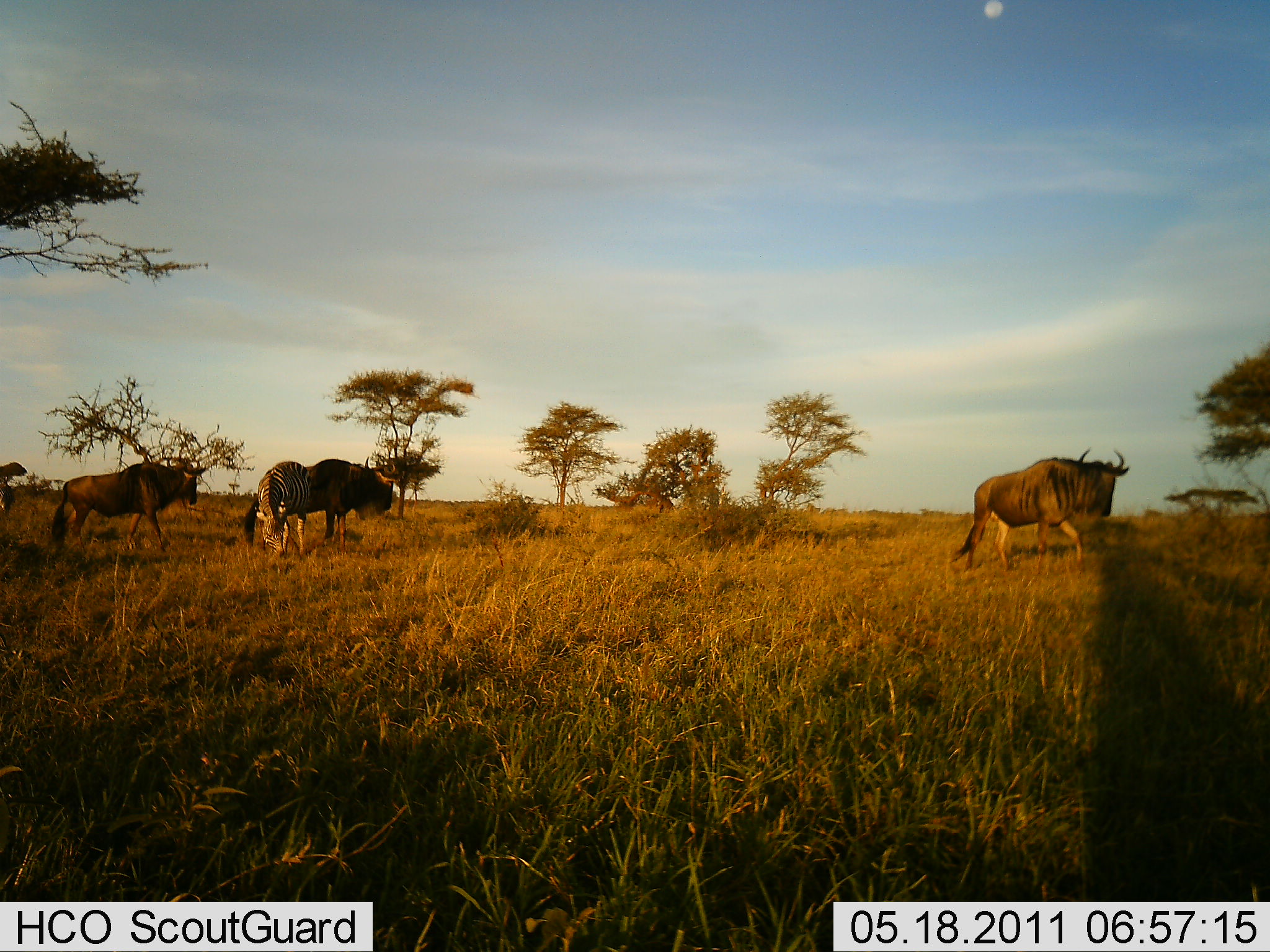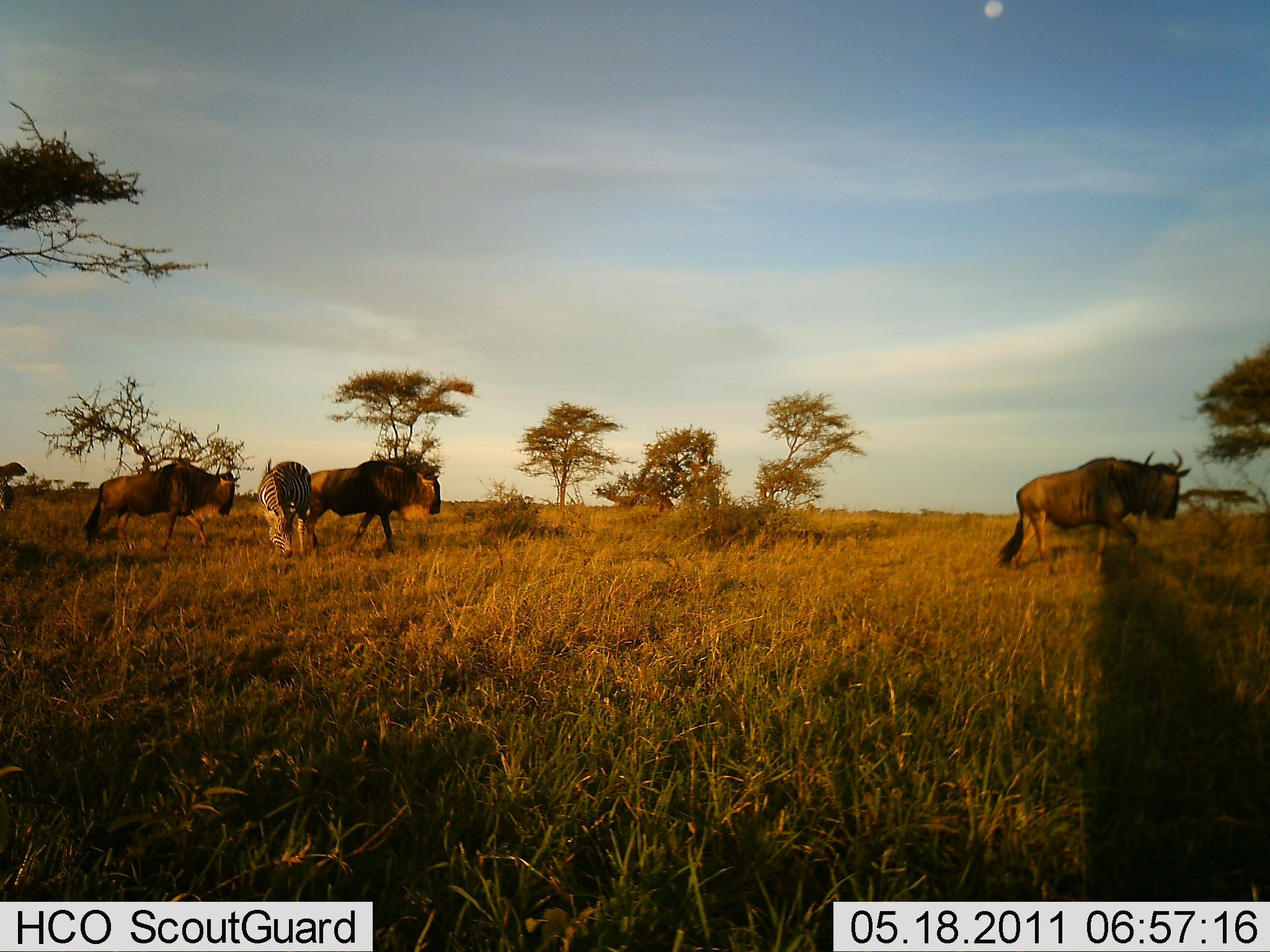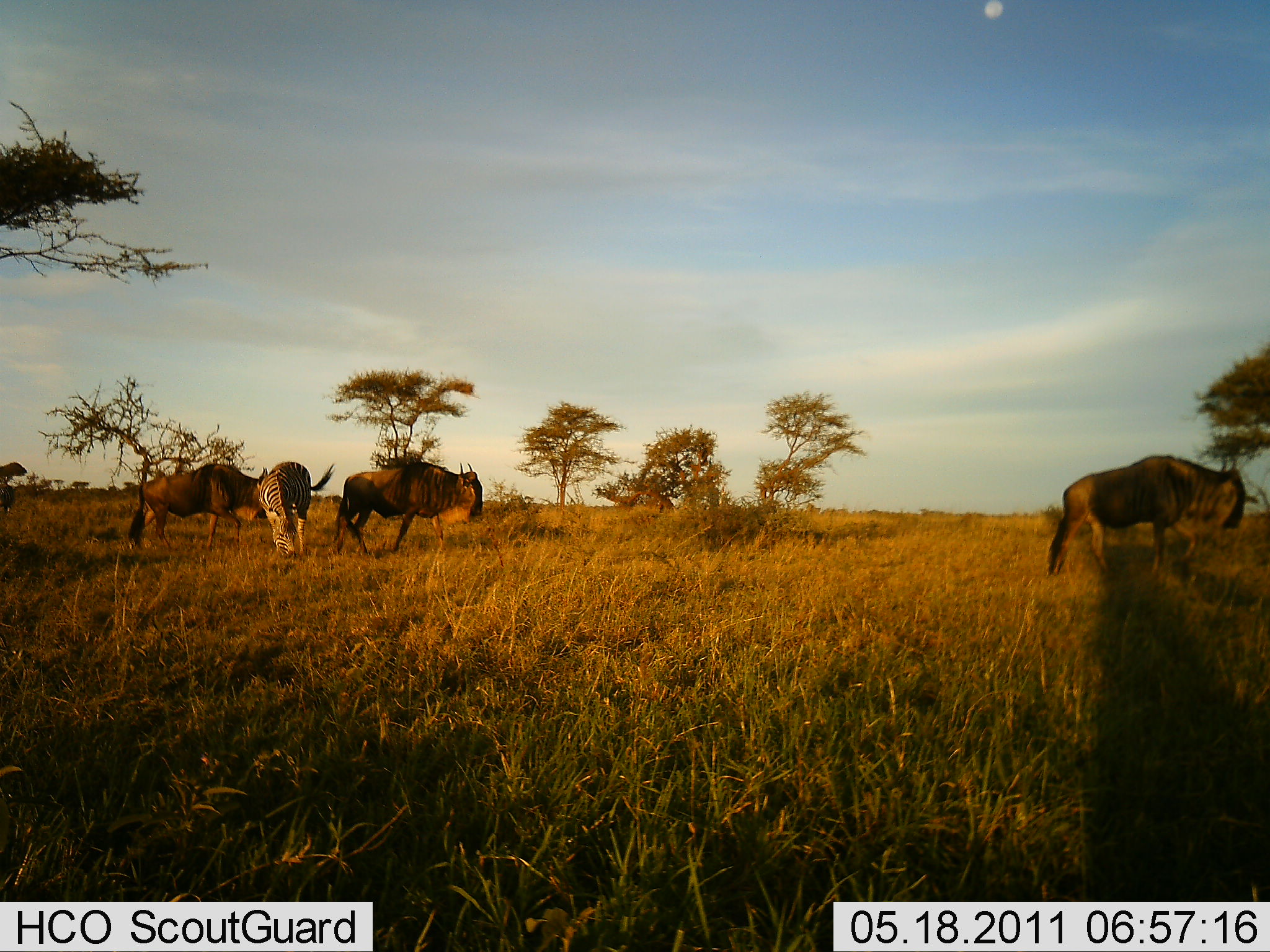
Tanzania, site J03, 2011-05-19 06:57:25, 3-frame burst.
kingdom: Animalia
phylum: Chordata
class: Mammalia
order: Artiodactyla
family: Bovidae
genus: Connochaetes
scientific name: Connochaetes taurinus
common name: blue wildebeest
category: wildebeest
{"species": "wildebeest (blue wildebeest) (Connochaetes taurinus)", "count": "3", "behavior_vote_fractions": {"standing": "8%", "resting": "0%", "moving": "83%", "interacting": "8%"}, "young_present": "0%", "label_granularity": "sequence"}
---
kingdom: Animalia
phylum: Chordata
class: Mammalia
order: Perissodactyla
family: Equidae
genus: Equus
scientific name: Equus quagga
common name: plains zebra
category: zebra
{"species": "zebra (plains zebra) (Equus quagga)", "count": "1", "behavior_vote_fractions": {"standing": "40%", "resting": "0%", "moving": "0%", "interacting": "0%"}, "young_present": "0%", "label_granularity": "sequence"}